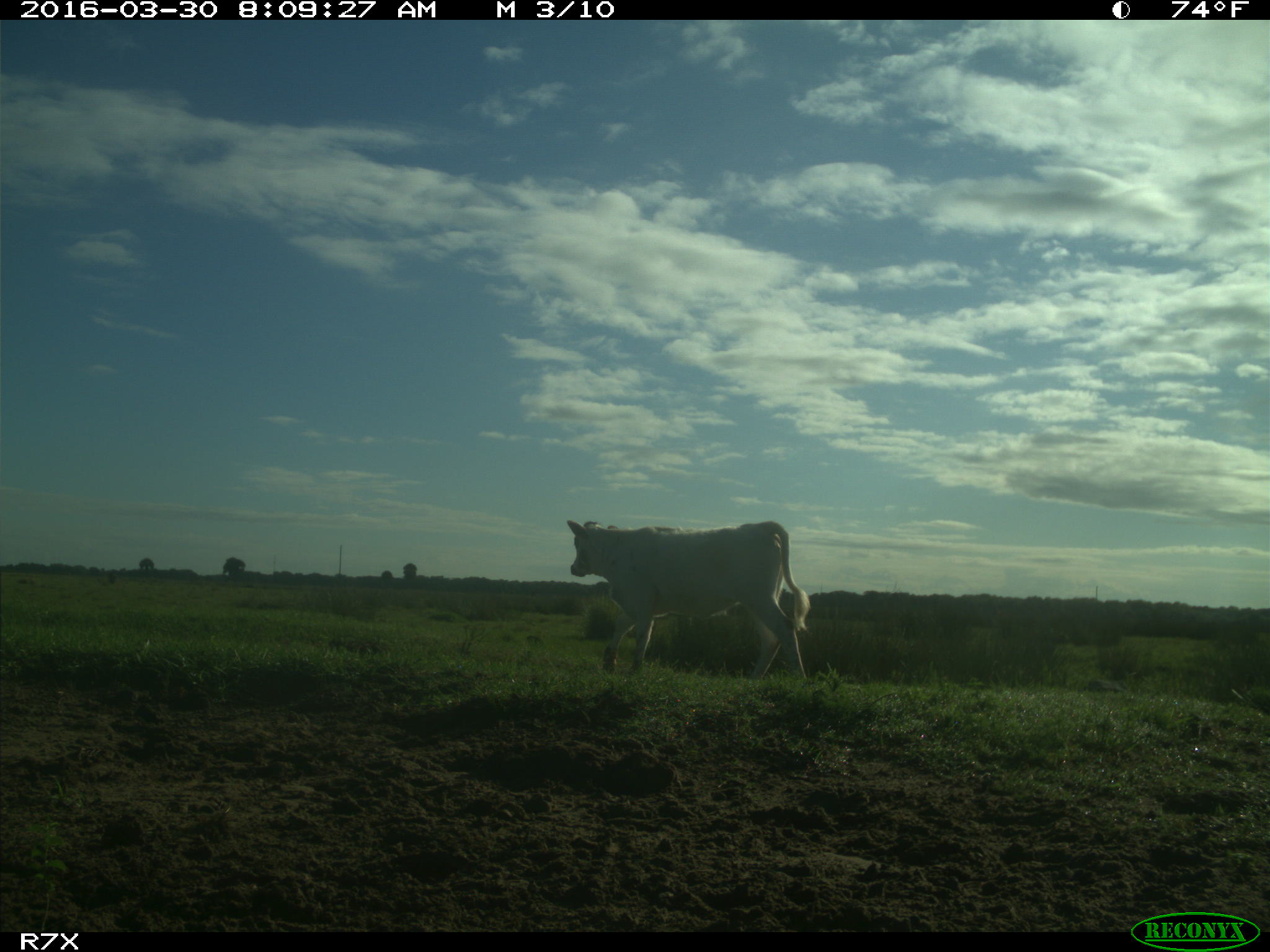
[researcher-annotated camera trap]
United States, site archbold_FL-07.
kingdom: Animalia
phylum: Chordata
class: Mammalia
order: Artiodactyla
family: Bovidae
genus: Bos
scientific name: Bos taurus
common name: domestic cow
Bos taurus (domestic cow).